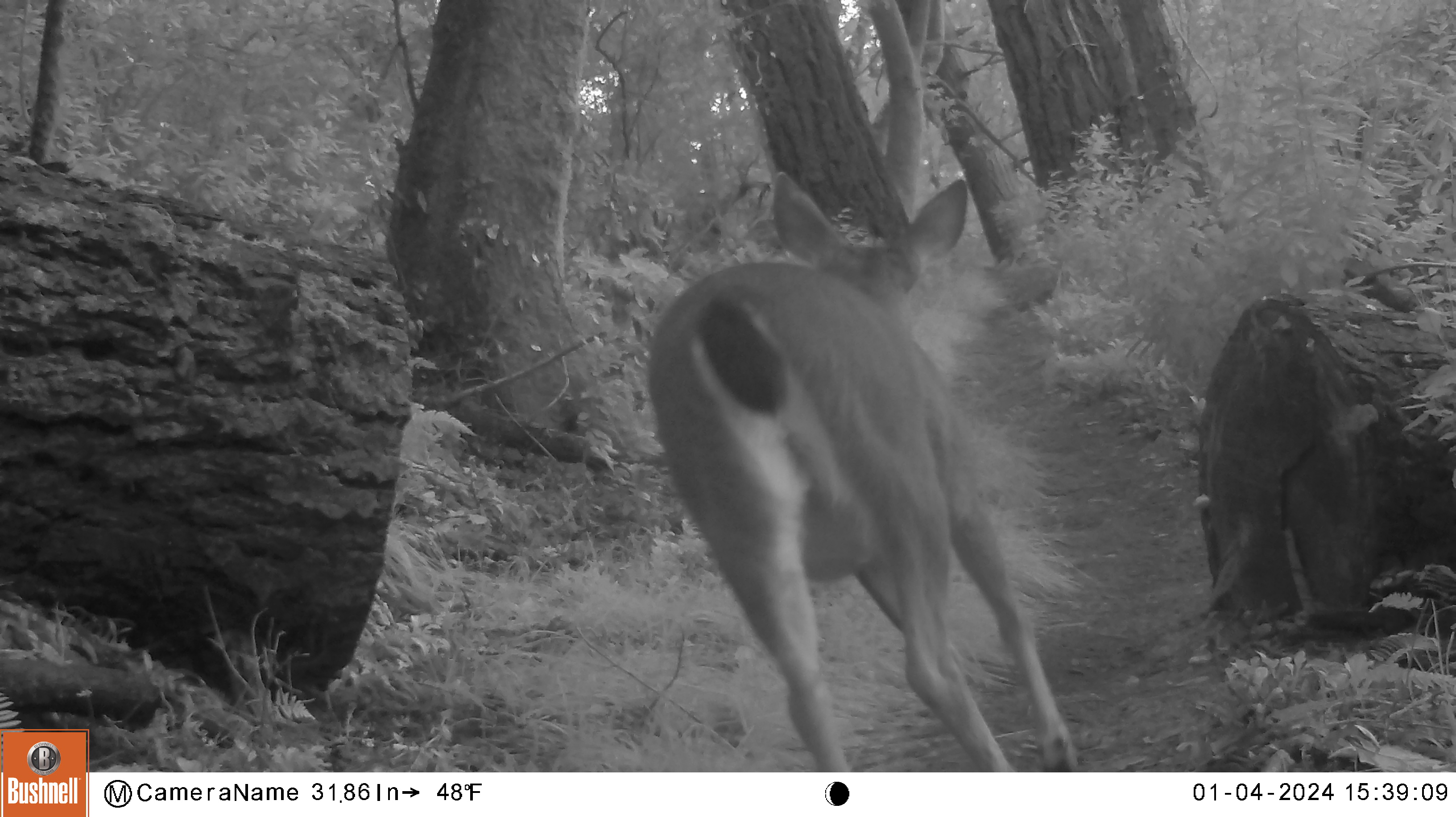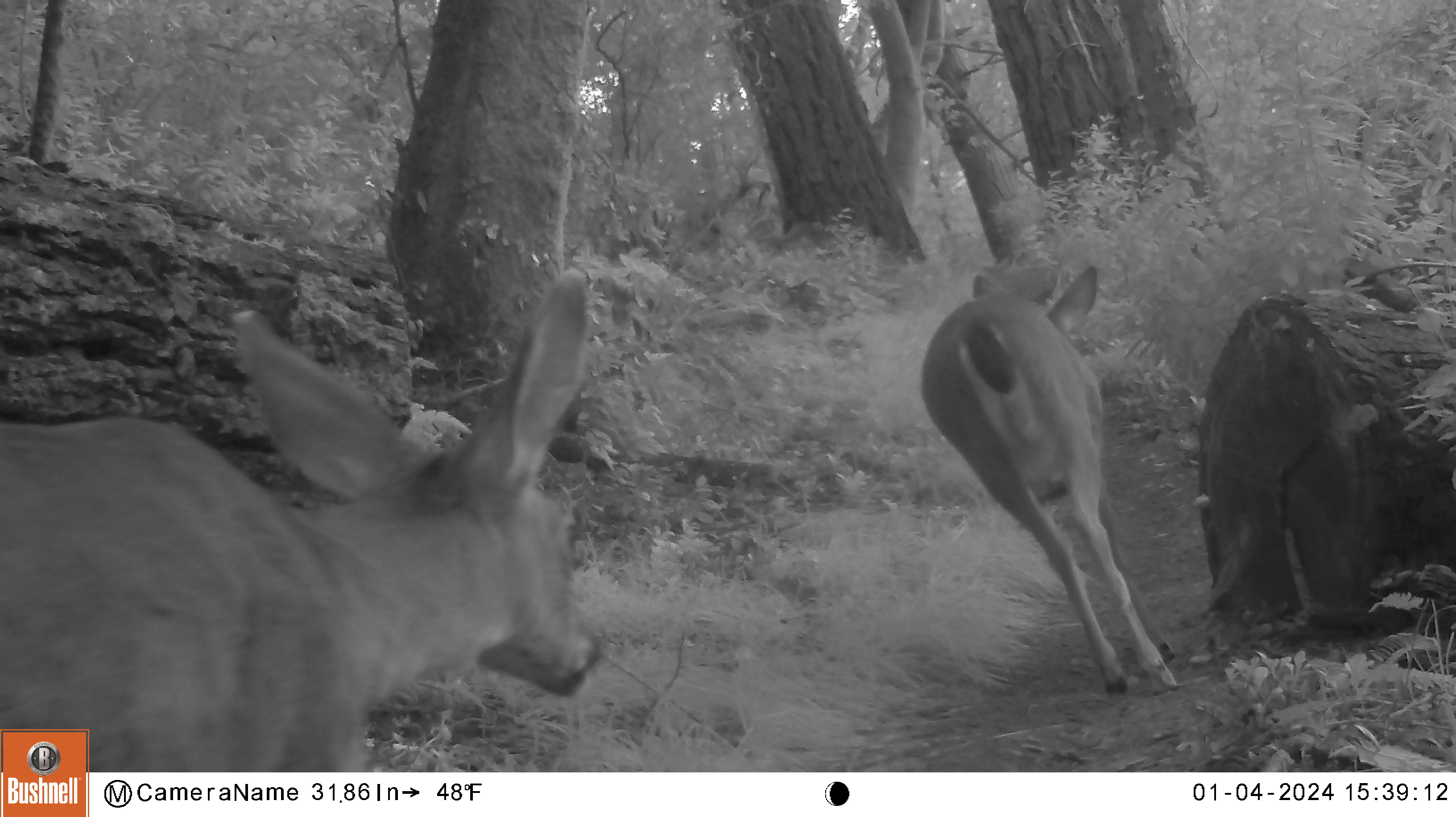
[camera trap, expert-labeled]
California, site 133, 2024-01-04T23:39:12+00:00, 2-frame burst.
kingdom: Animalia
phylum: Chordata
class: Mammalia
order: Artiodactyla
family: Cervidae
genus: Odocoileus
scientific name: Odocoileus hemionus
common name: mule deer